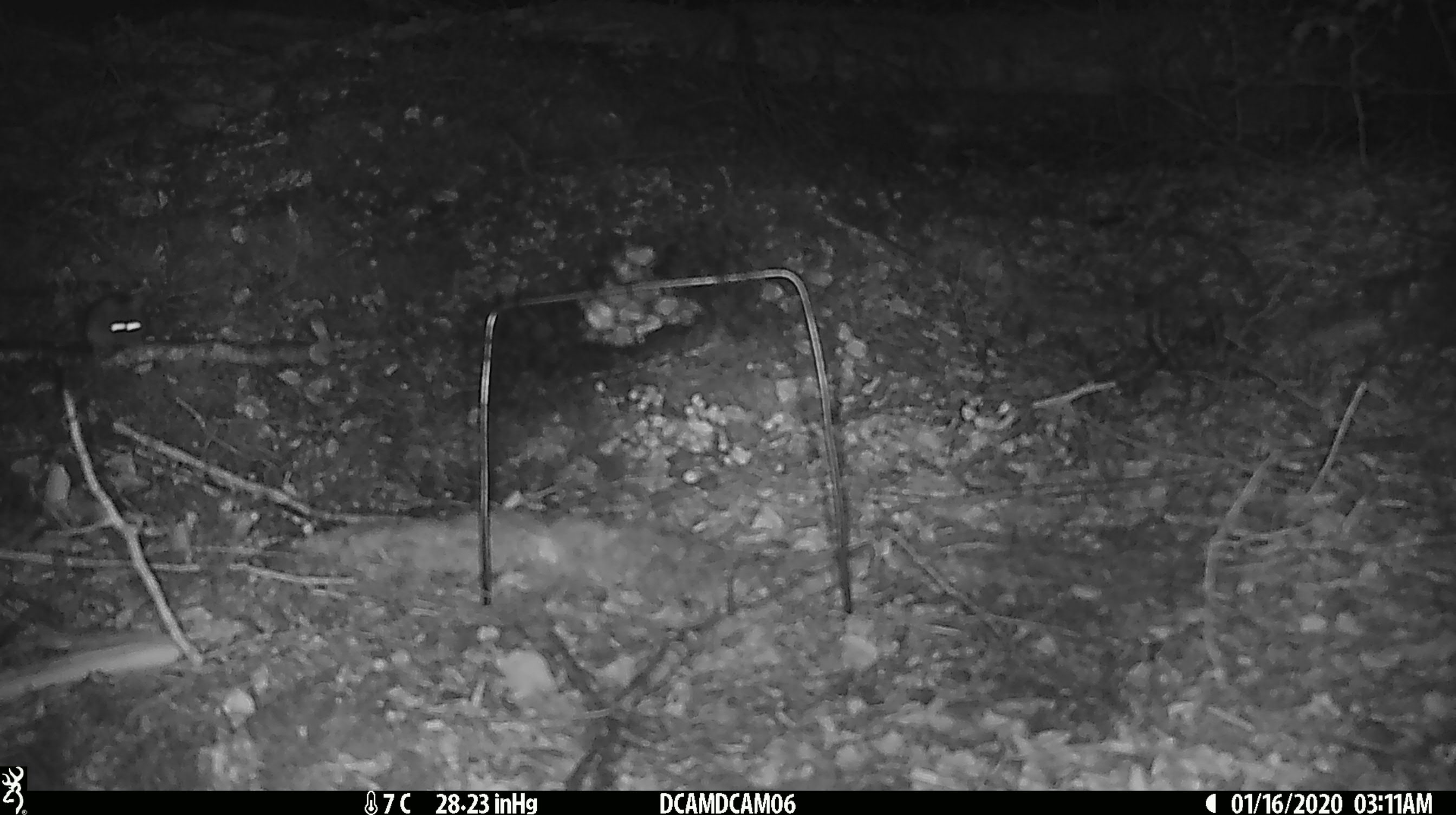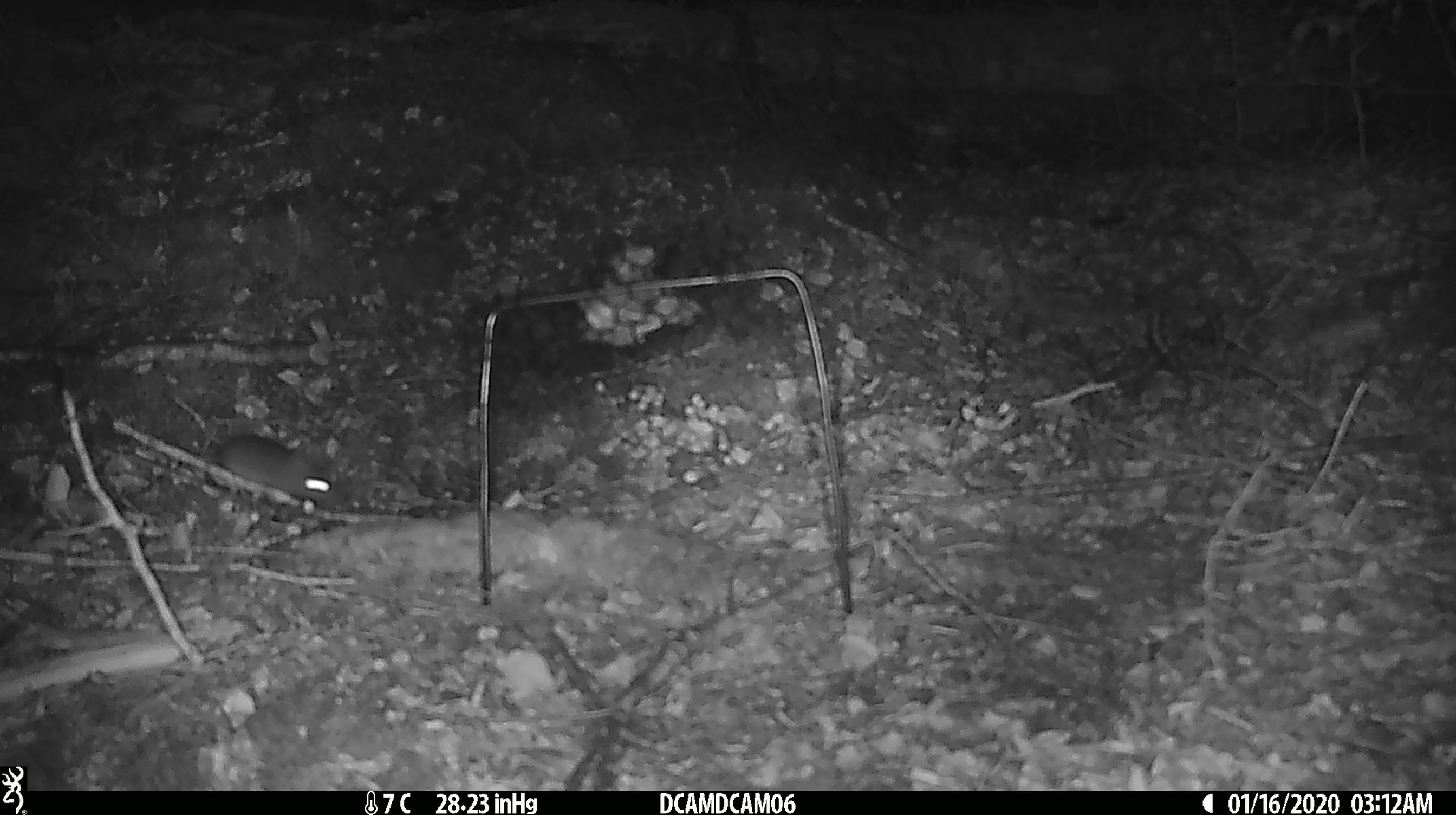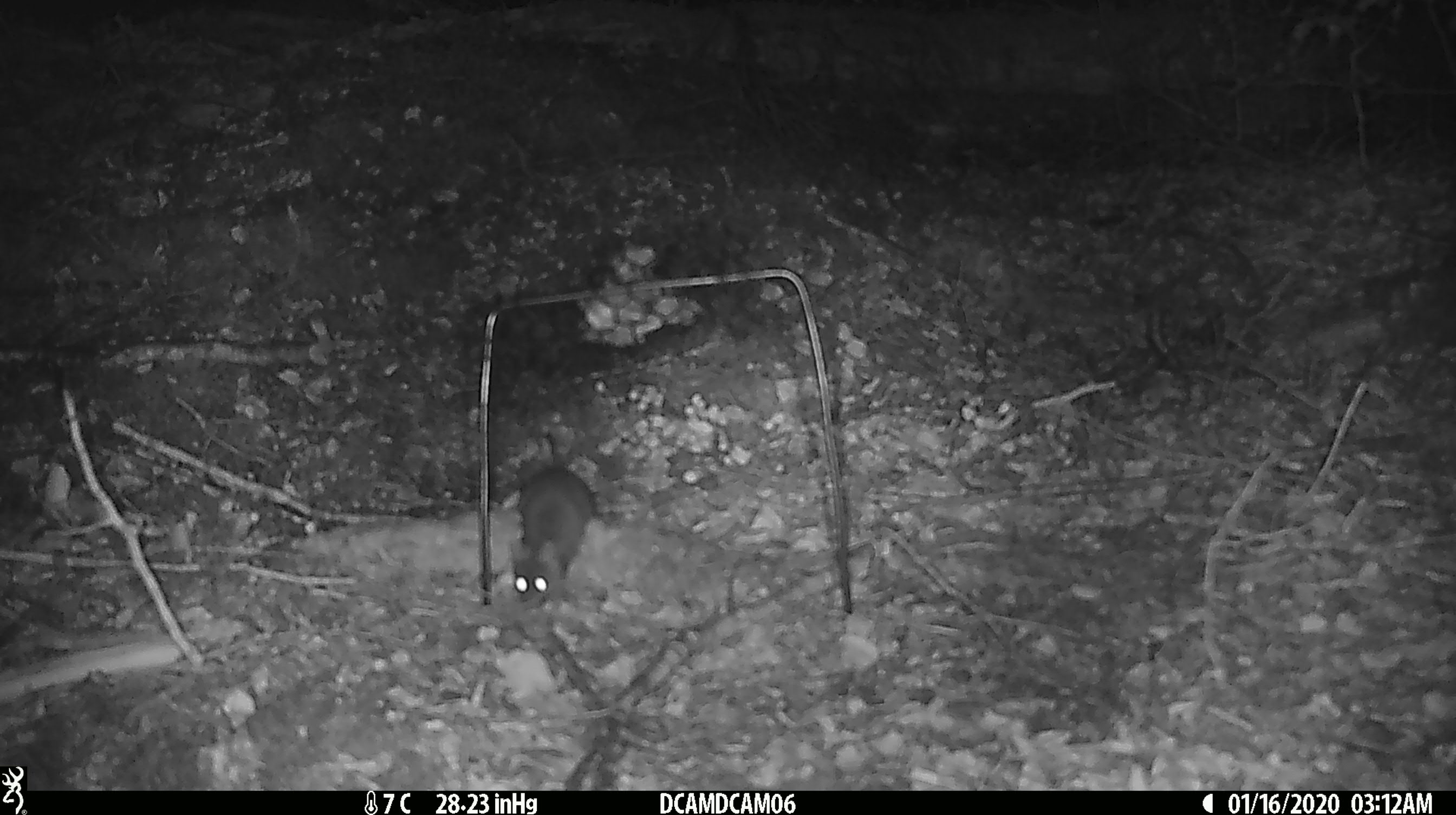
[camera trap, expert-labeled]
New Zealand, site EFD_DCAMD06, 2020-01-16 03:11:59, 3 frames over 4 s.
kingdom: Animalia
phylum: Chordata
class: Mammalia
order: Rodentia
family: Muridae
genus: Mus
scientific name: Mus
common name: mouse